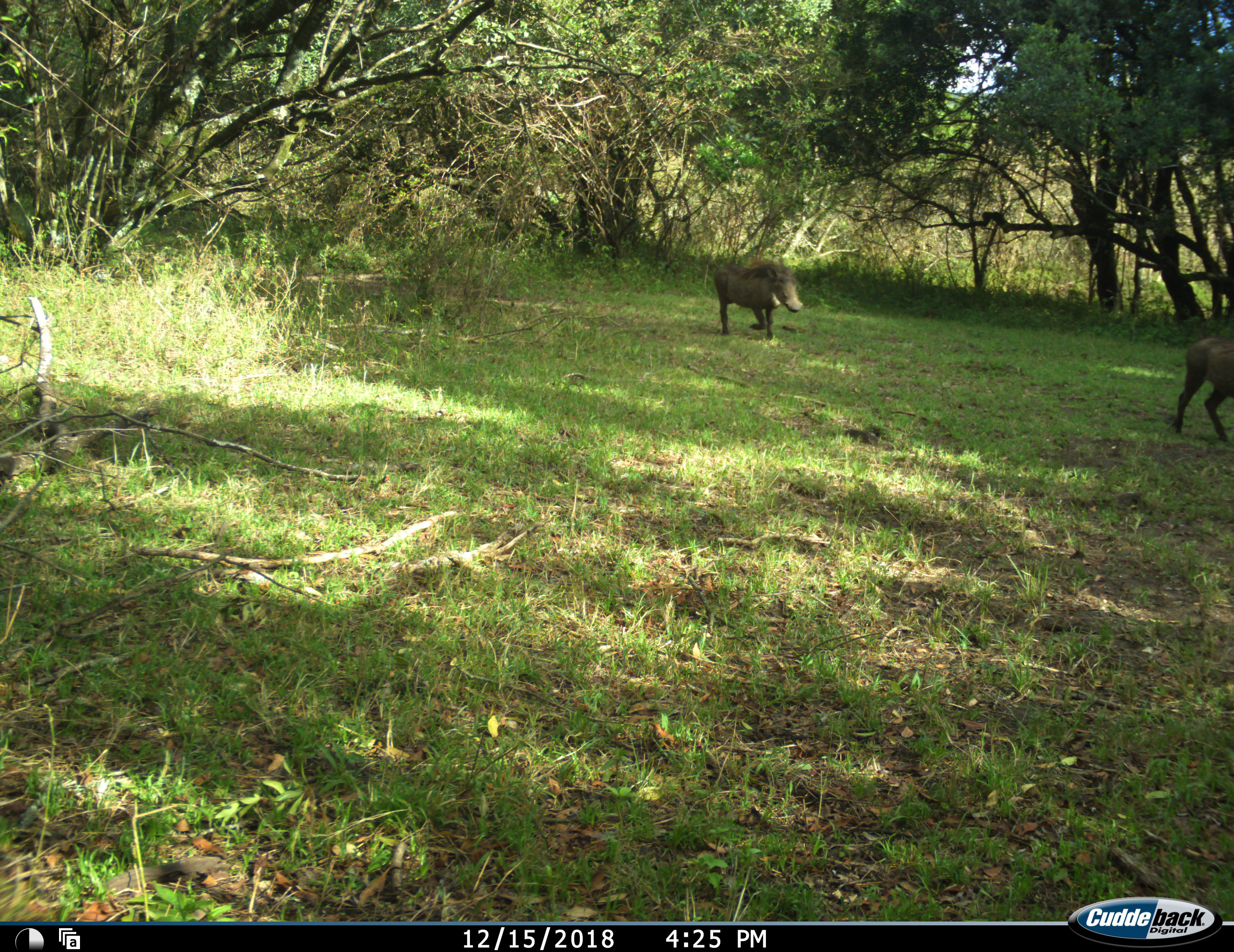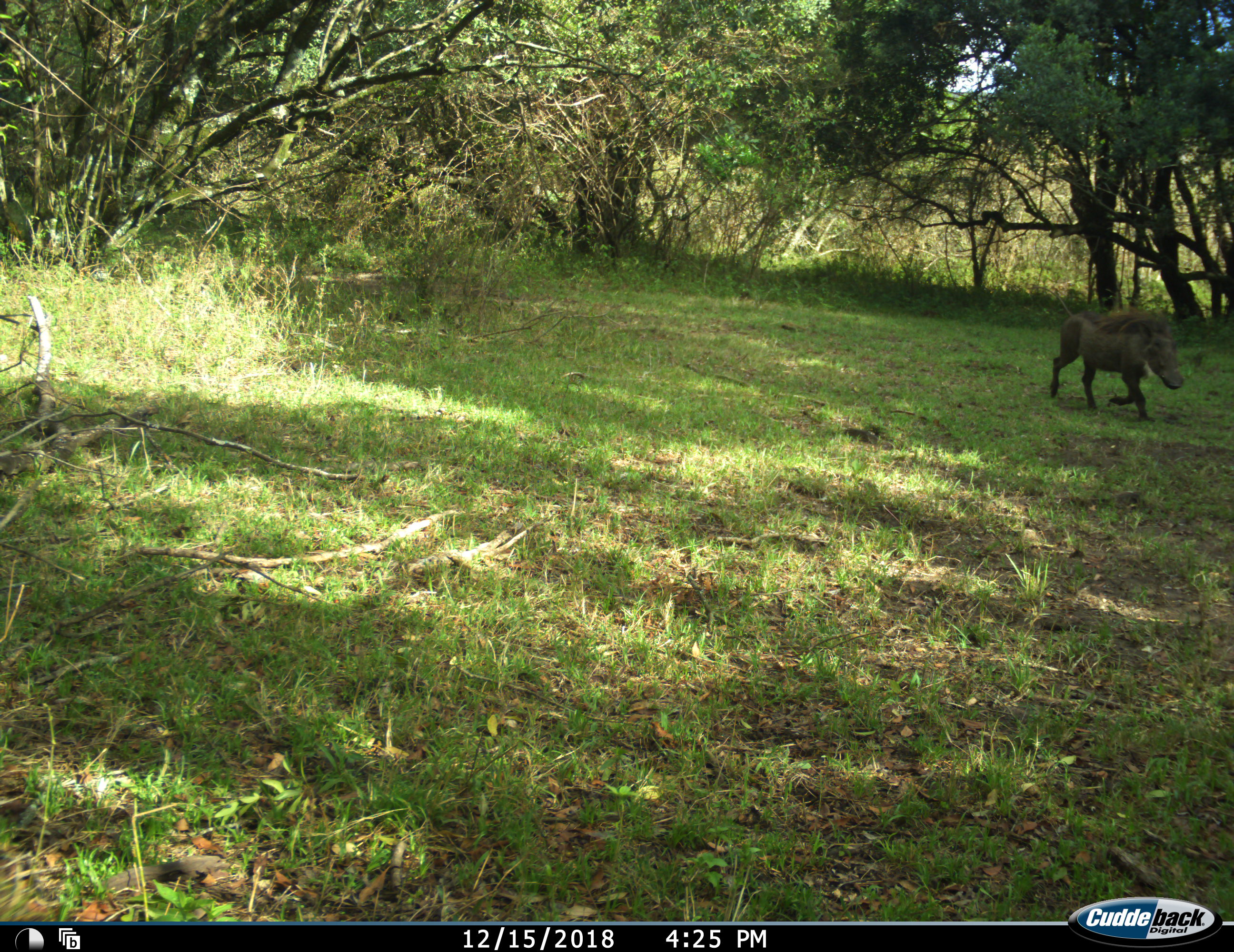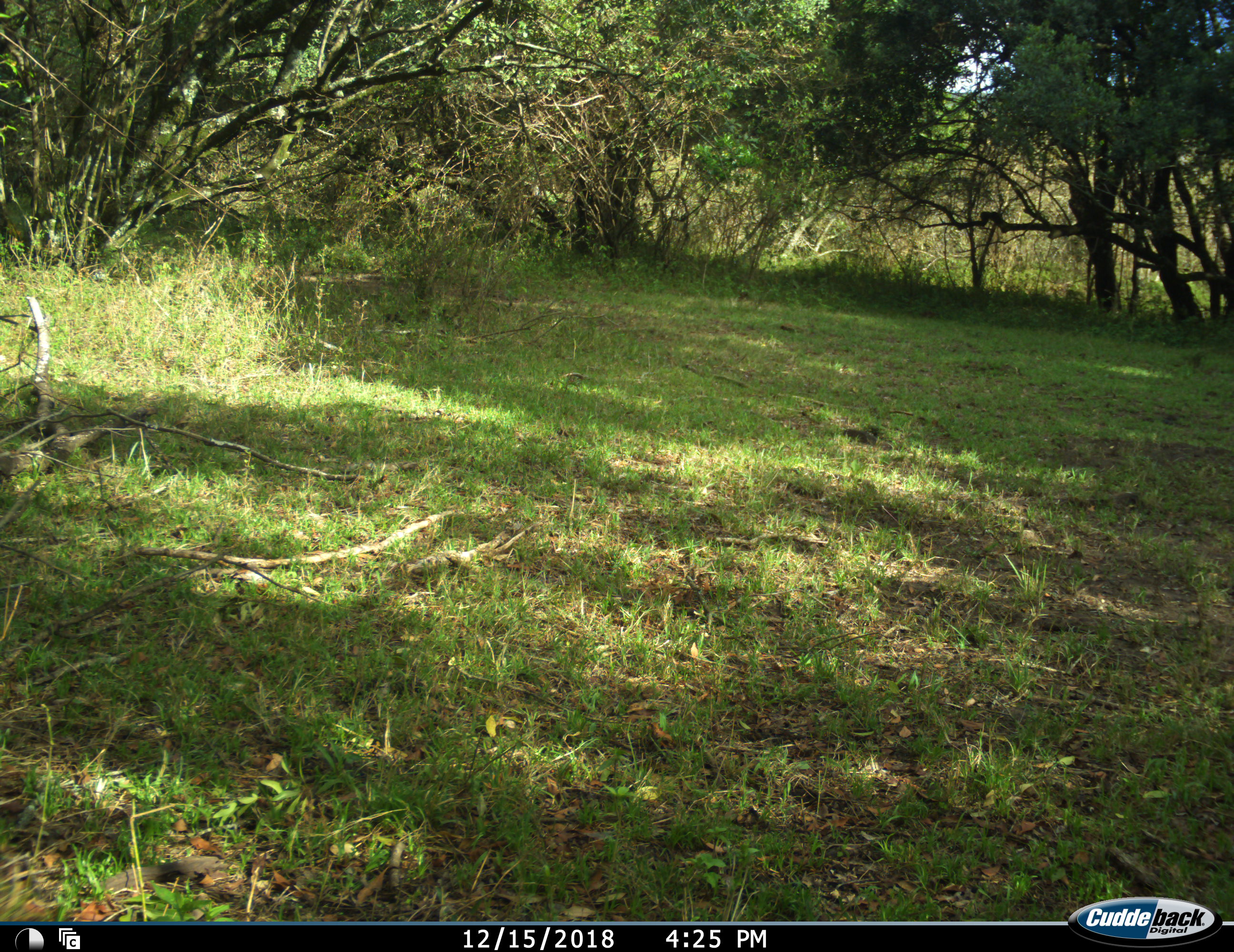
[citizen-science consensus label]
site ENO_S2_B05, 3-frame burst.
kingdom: Animalia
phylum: Chordata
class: Mammalia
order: Artiodactyla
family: Suidae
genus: Phacochoerus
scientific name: Phacochoerus africanus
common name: warthog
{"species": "warthog (Phacochoerus africanus)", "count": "2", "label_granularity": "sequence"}